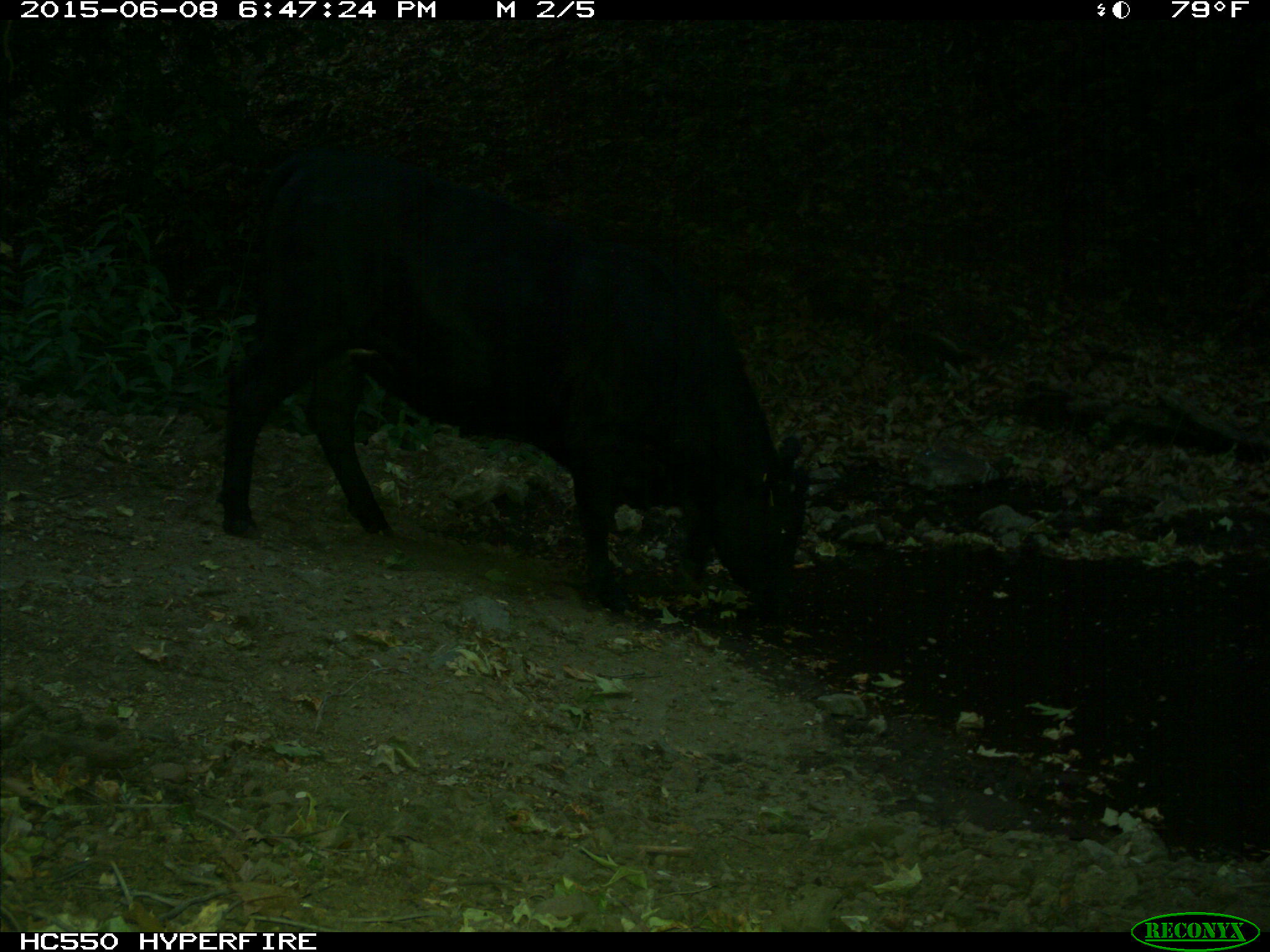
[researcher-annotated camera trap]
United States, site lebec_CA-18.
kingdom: Animalia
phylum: Chordata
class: Mammalia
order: Artiodactyla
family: Bovidae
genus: Bos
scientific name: Bos taurus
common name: domestic cow